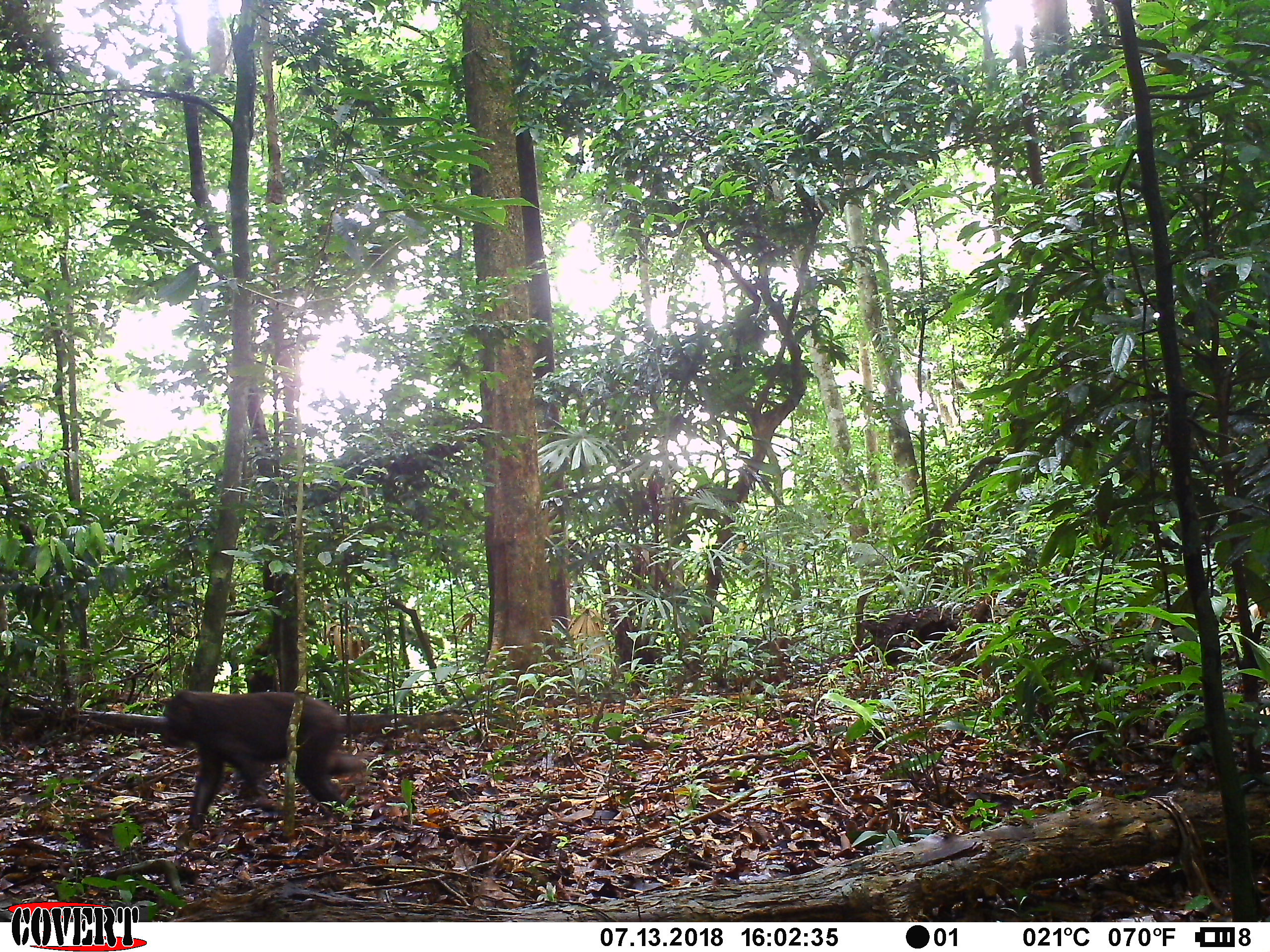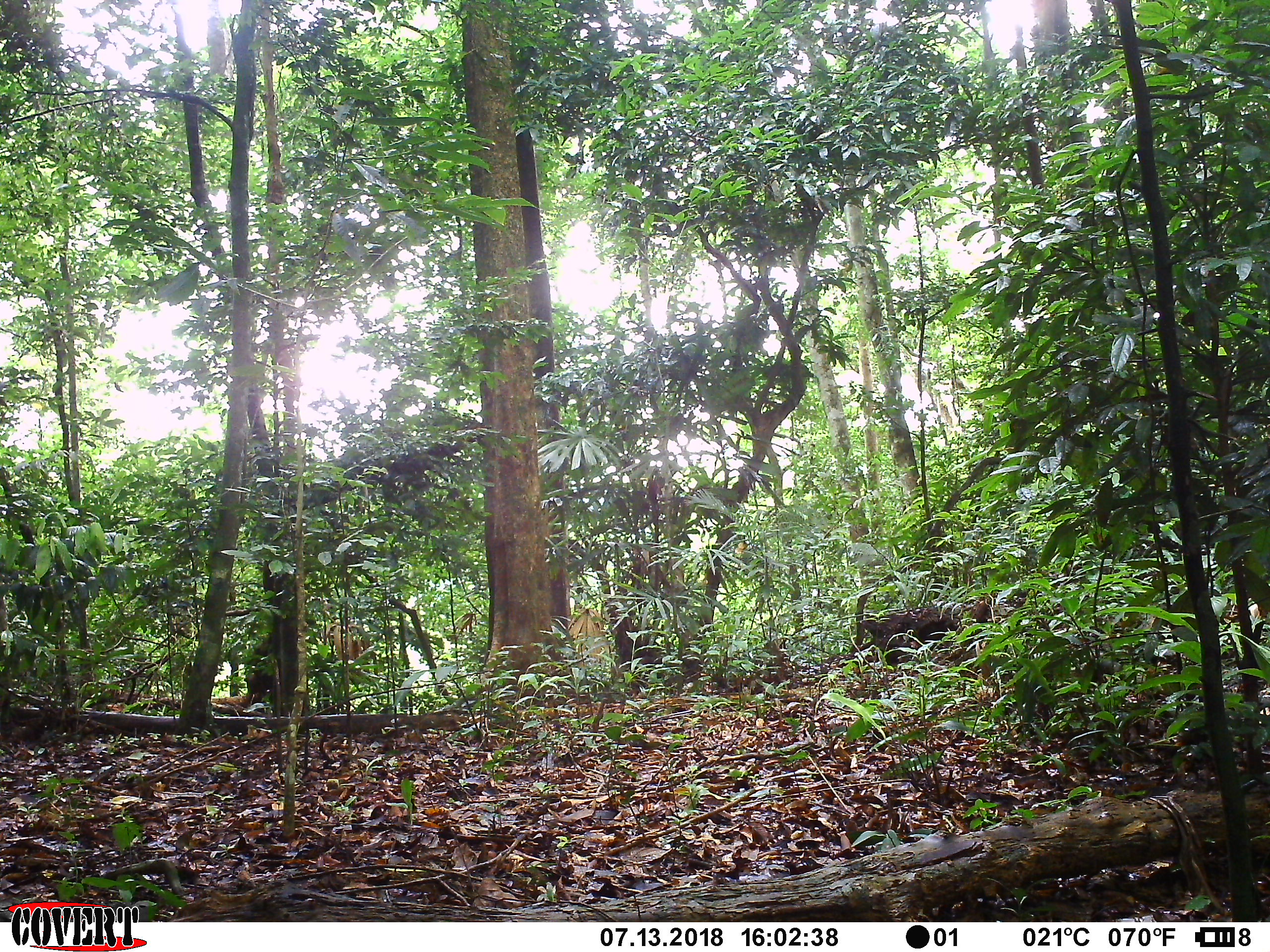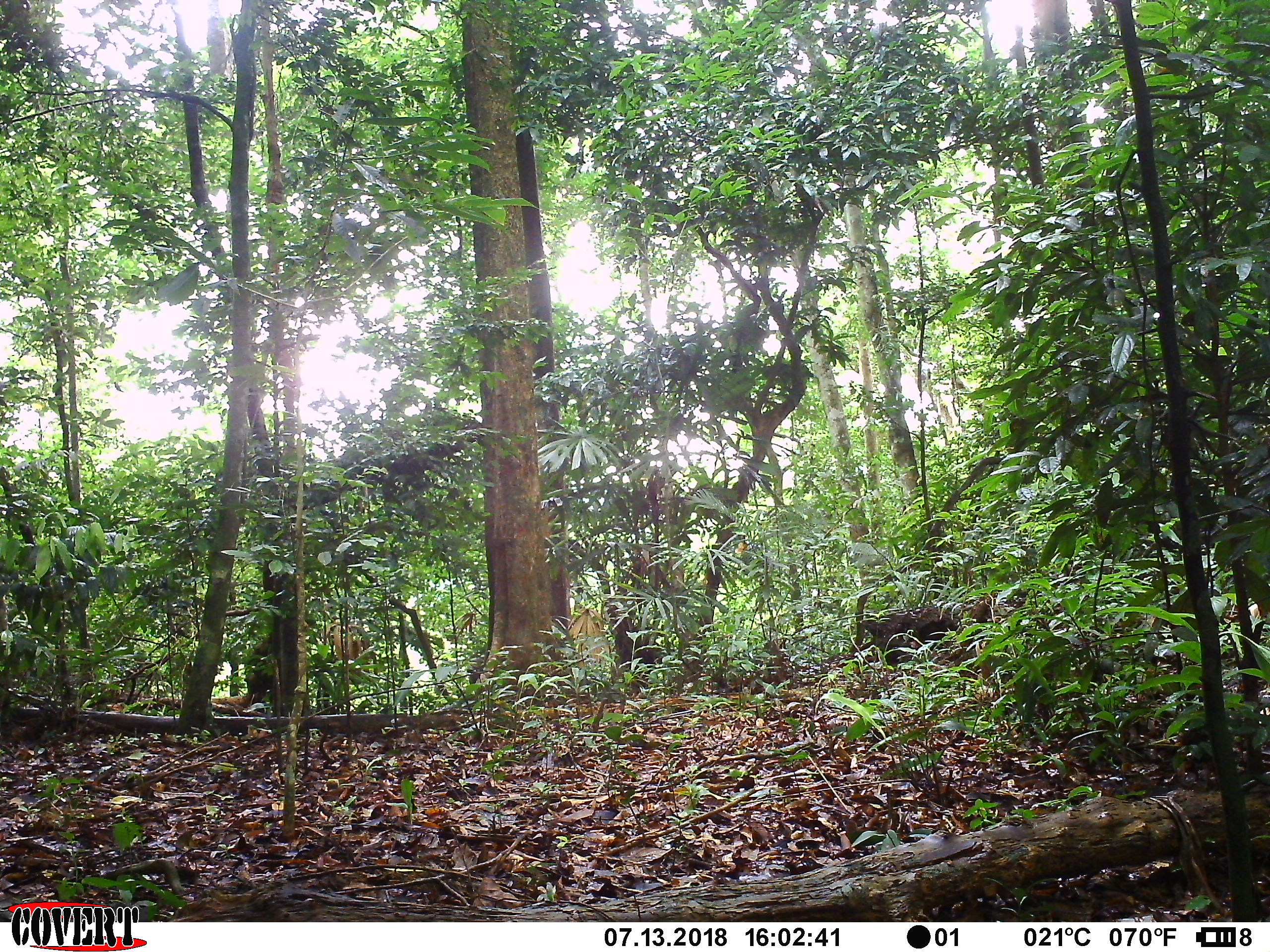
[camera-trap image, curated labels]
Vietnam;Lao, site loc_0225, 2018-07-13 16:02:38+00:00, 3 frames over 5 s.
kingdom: Animalia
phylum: Chordata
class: Mammalia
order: Primates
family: Cercopithecidae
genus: Macaca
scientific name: Macaca arctoides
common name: stump-tailed macaque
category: stump tailed macaque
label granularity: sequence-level